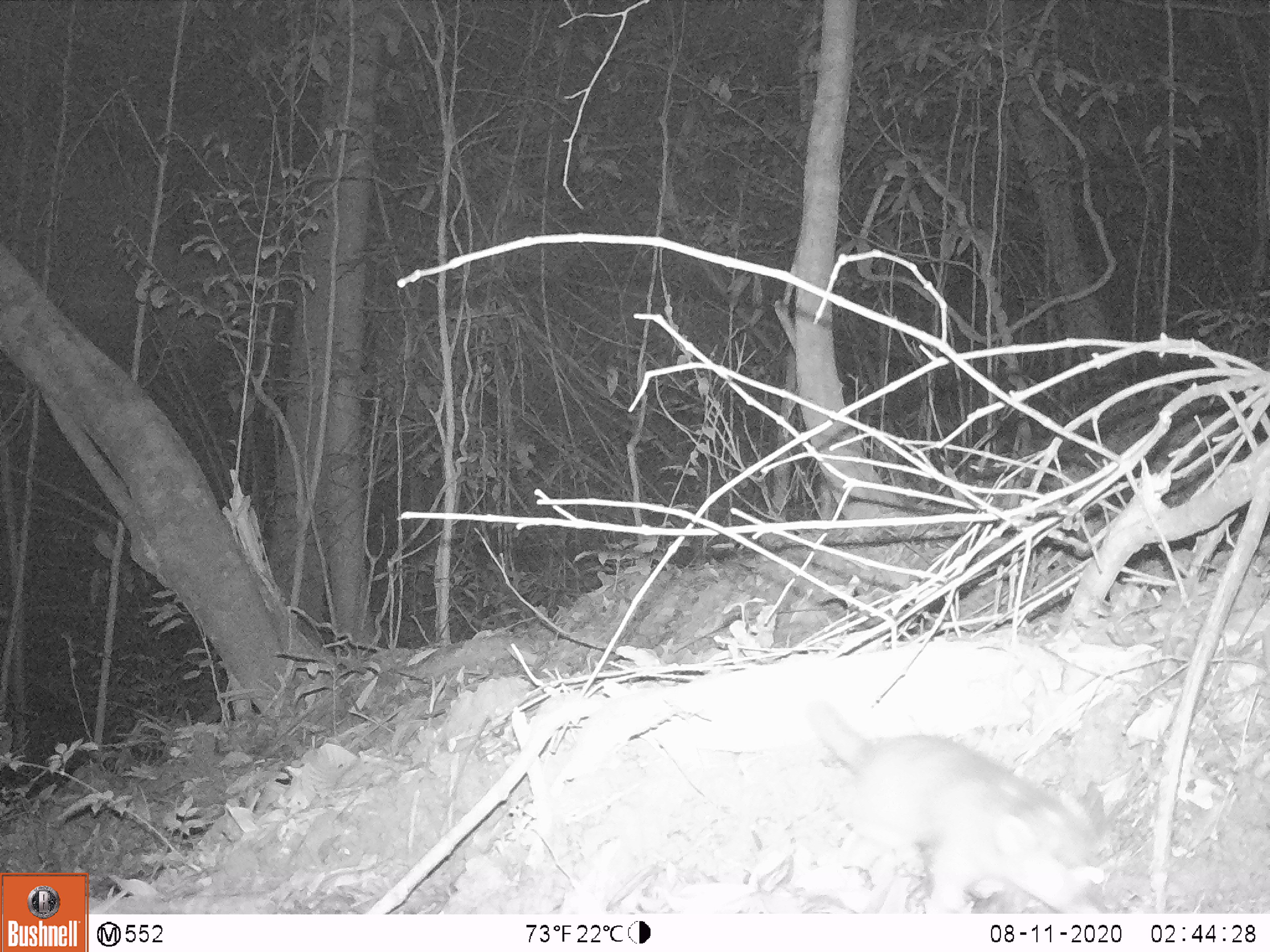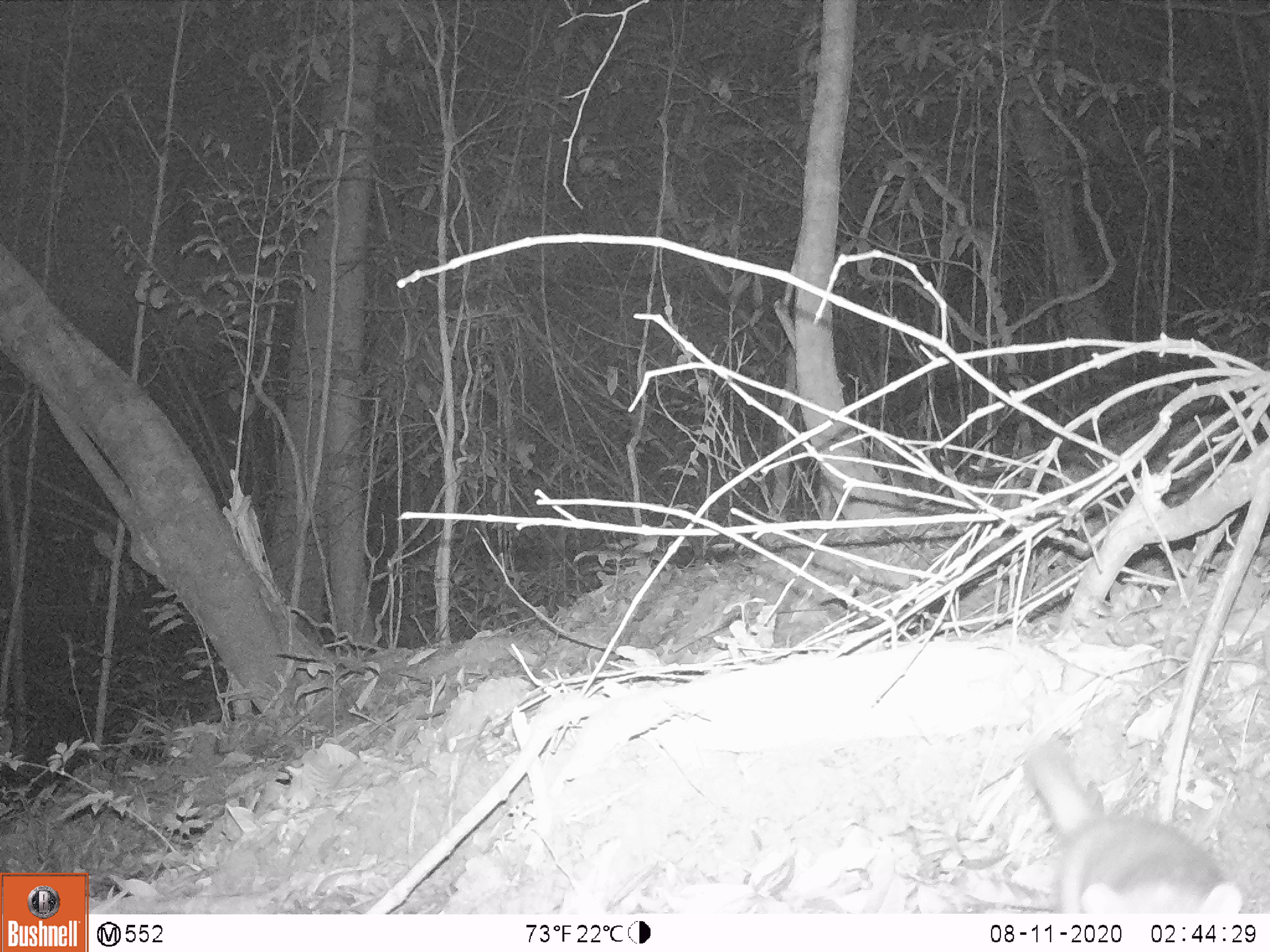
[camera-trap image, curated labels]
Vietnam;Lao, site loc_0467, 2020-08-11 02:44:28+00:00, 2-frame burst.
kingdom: Animalia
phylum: Chordata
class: Mammalia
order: Carnivora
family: Mustelidae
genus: Melogale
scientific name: Melogale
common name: ferret badger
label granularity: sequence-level